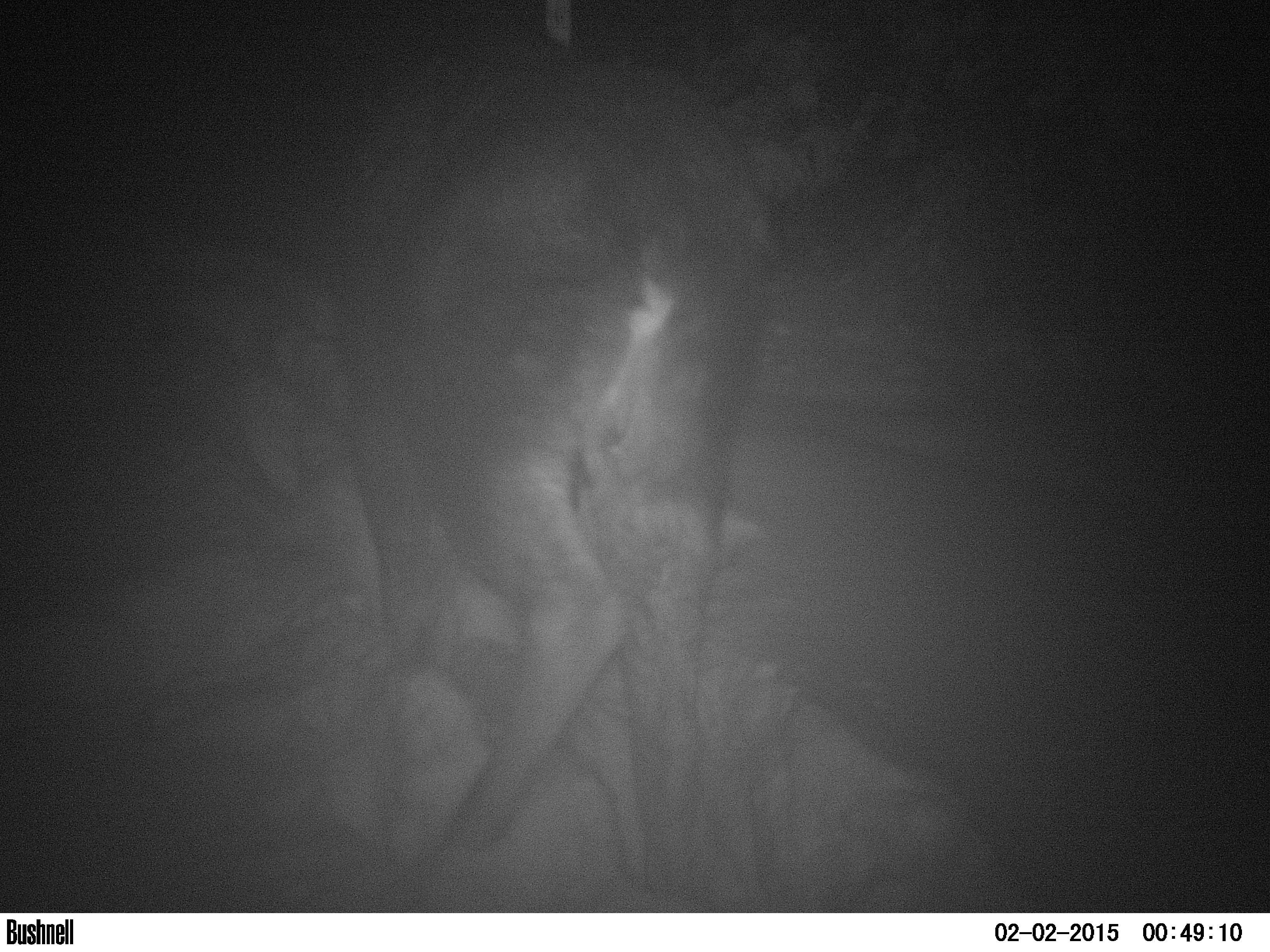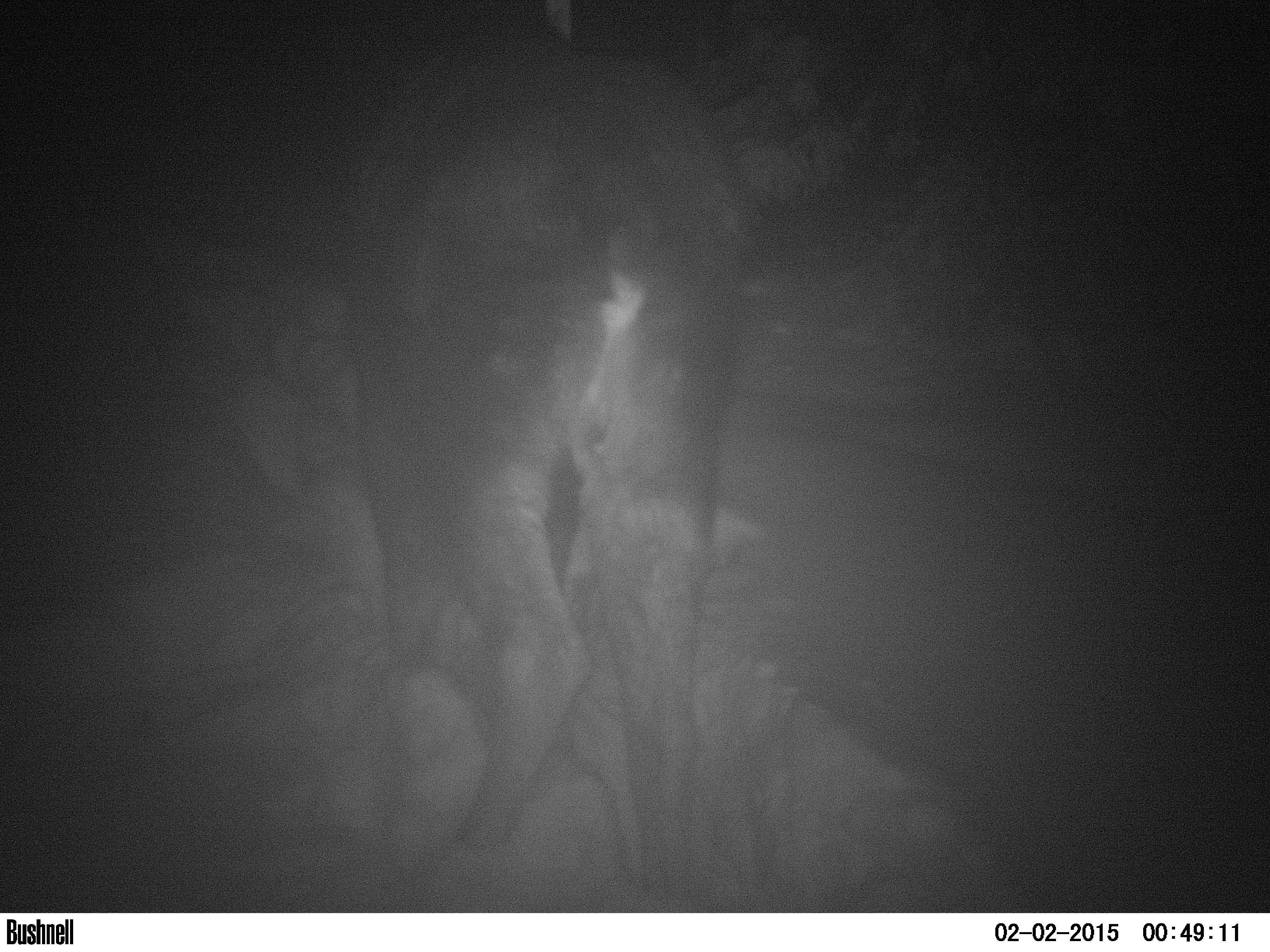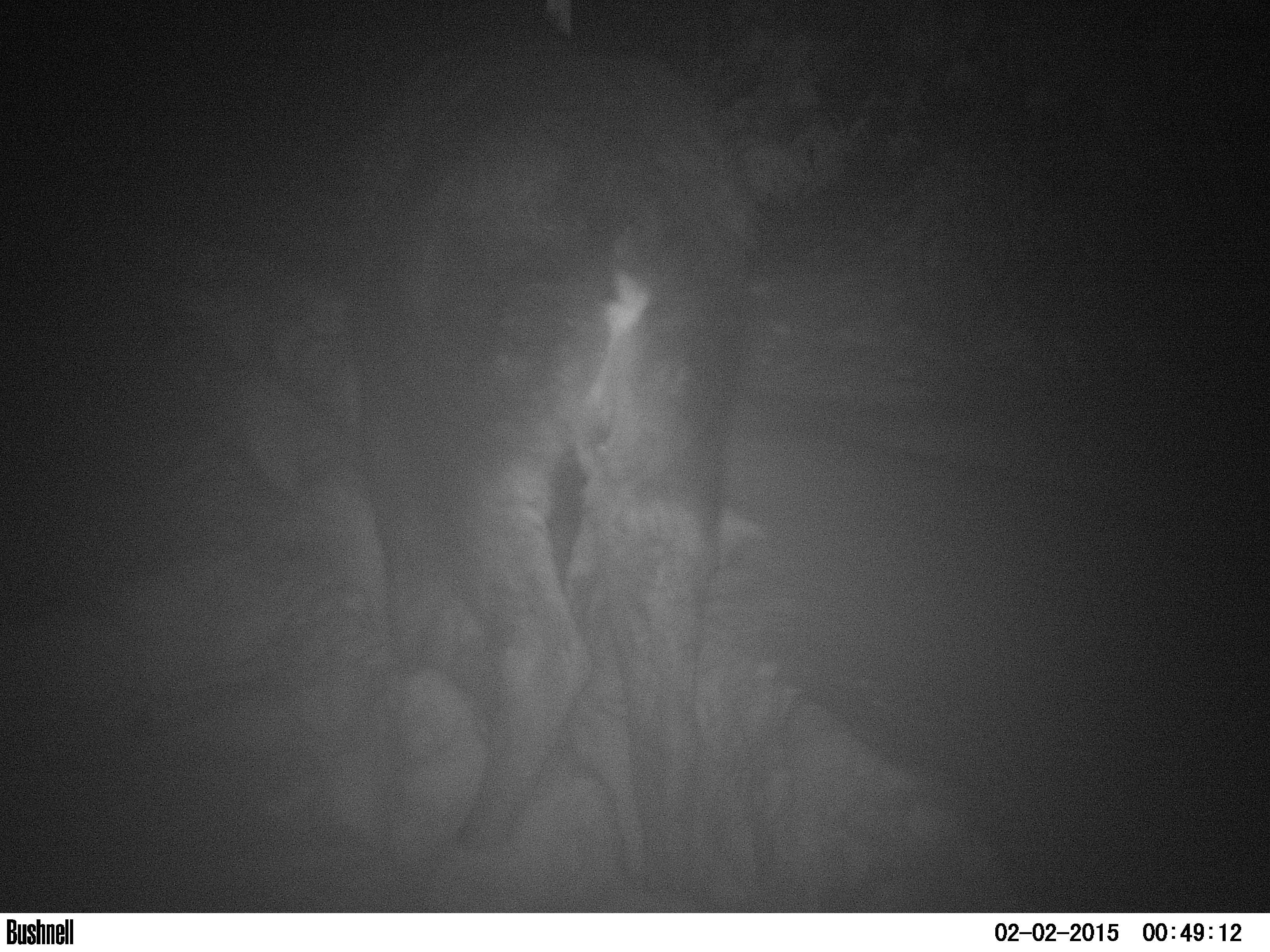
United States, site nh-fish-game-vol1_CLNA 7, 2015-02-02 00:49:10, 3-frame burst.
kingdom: Animalia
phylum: Chordata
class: Mammalia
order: Artiodactyla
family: Cervidae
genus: Alces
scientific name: Alces alces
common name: moose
Moose (Alces alces).